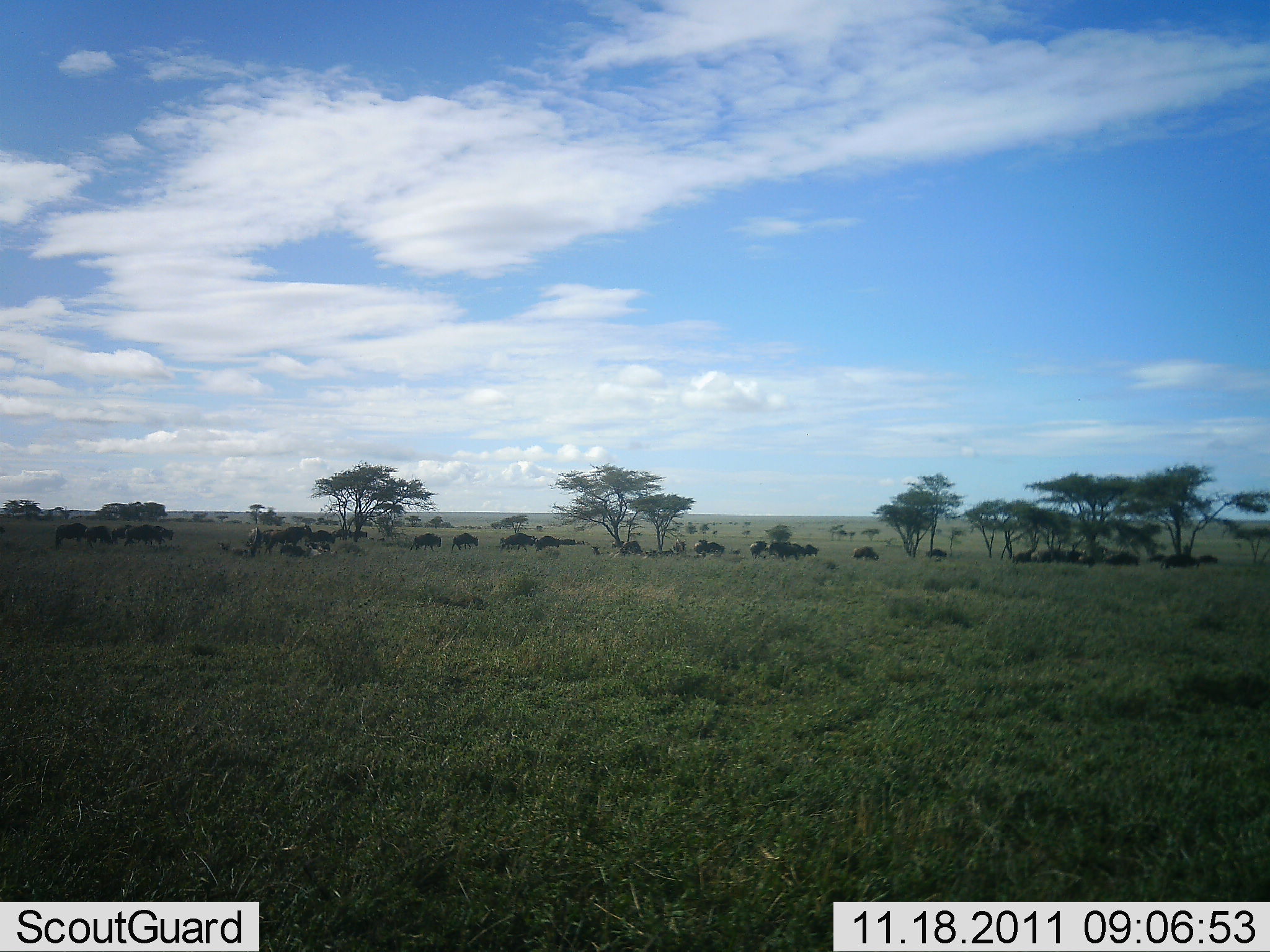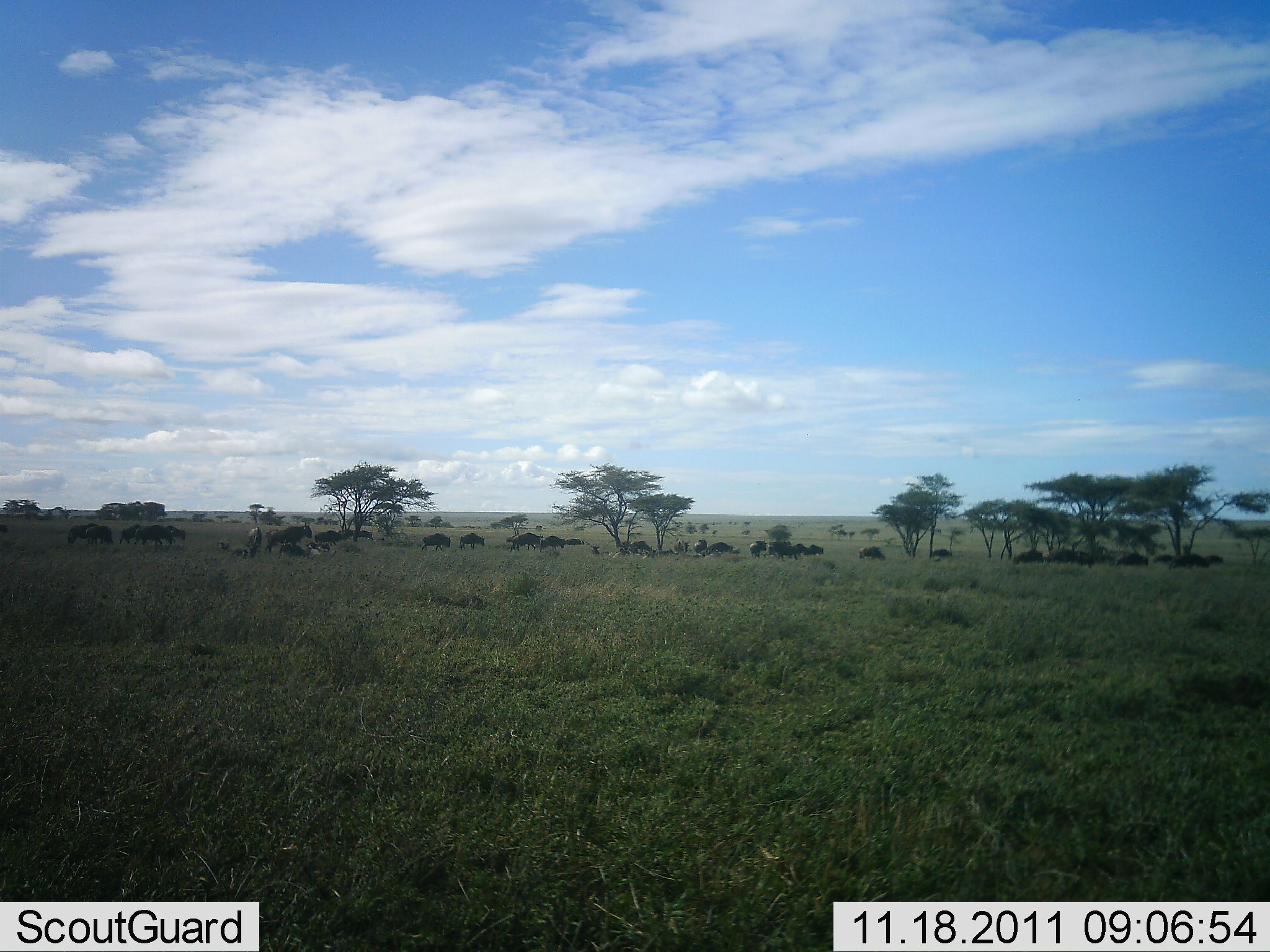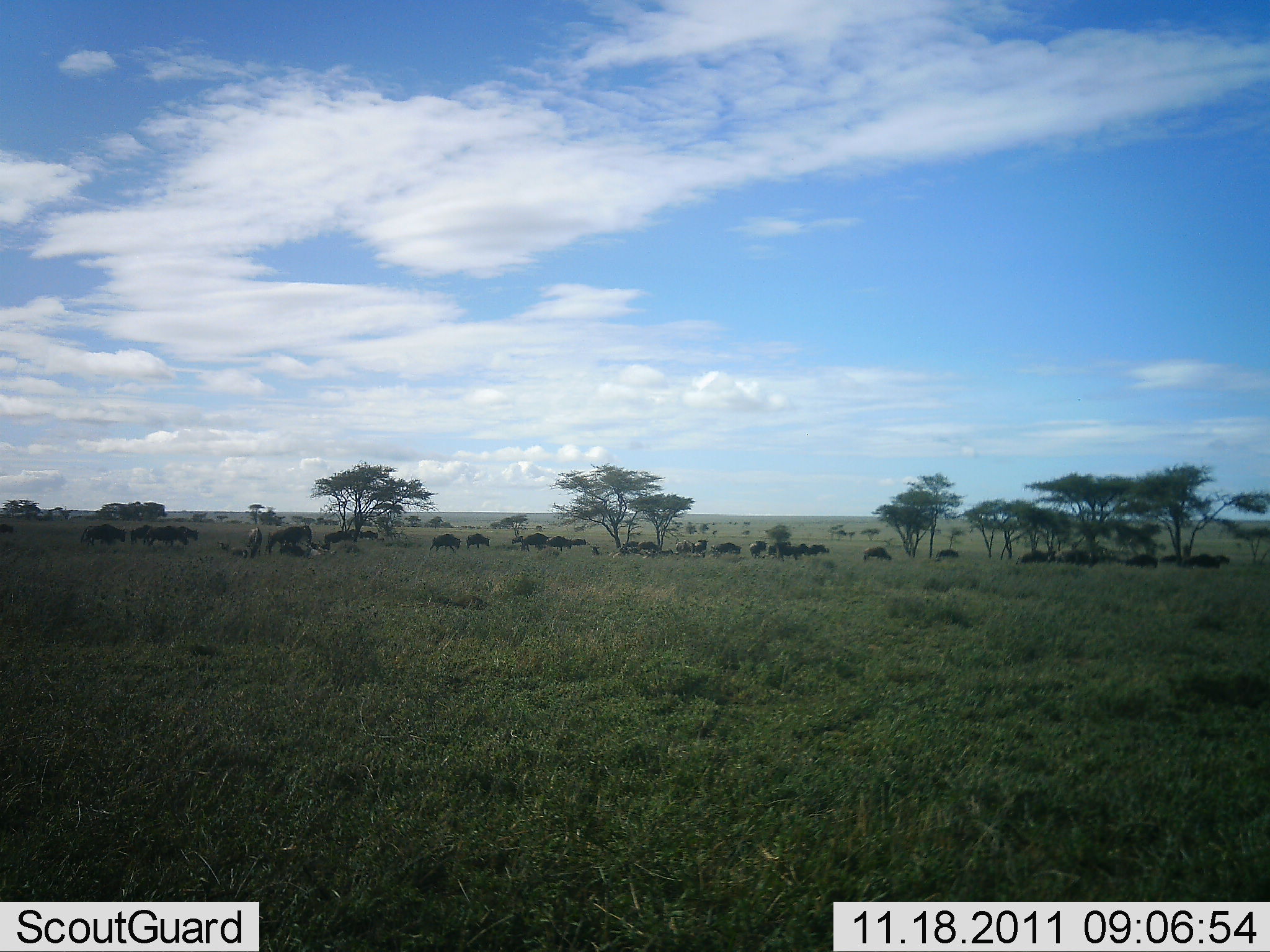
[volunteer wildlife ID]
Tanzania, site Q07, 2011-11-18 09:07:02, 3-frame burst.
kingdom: Animalia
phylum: Chordata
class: Mammalia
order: Artiodactyla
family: Bovidae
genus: Connochaetes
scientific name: Connochaetes taurinus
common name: blue wildebeest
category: wildebeest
Wildebeest (blue wildebeest) (Connochaetes taurinus), count 11-50. Behavior (volunteer vote fractions): standing 8%, resting 8%, moving 92%, interacting 8%. Young present (vote fraction): 0%. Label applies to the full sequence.